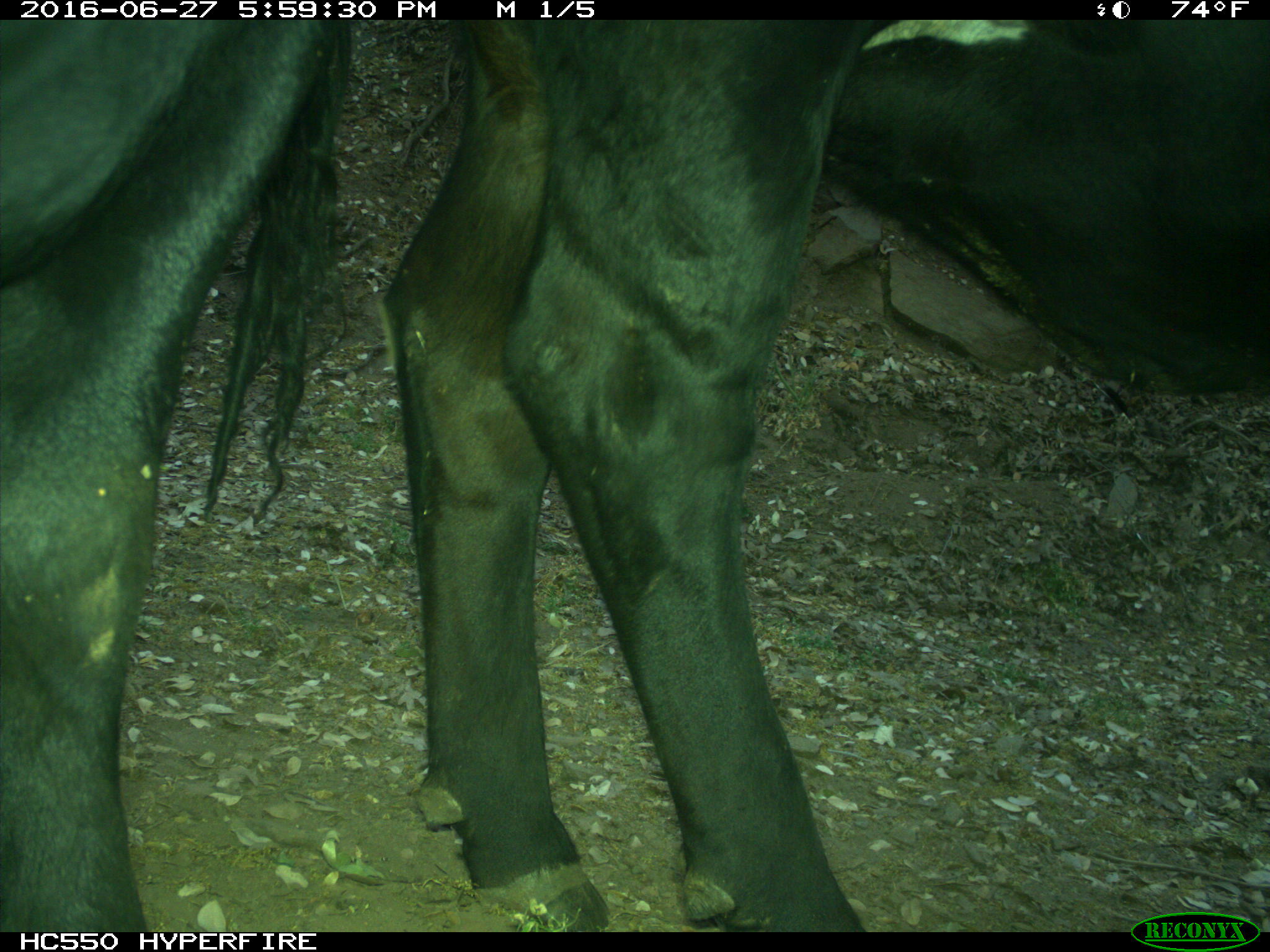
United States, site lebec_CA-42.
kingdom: Animalia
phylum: Chordata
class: Mammalia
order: Artiodactyla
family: Bovidae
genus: Bos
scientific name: Bos taurus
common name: domestic cow